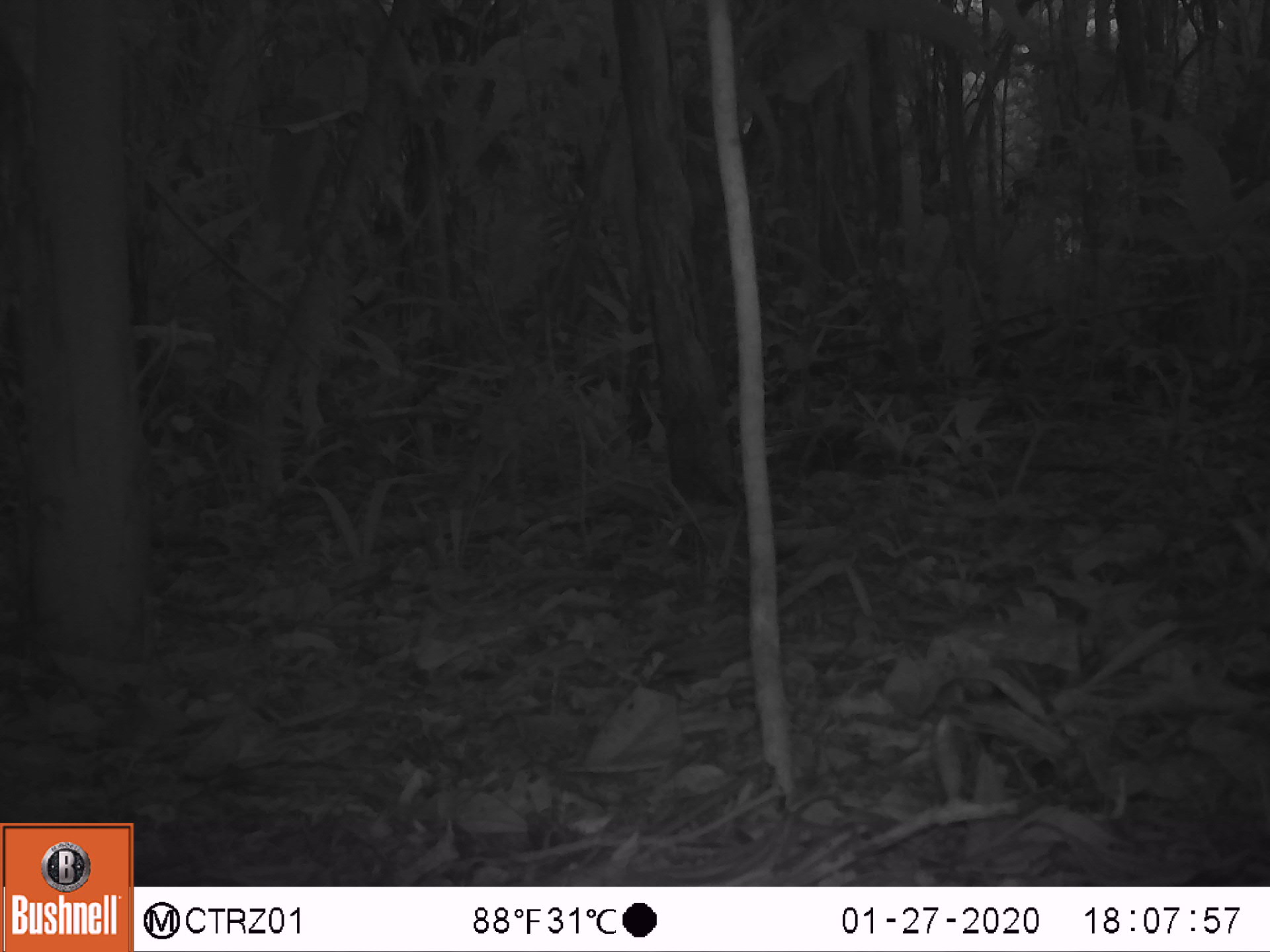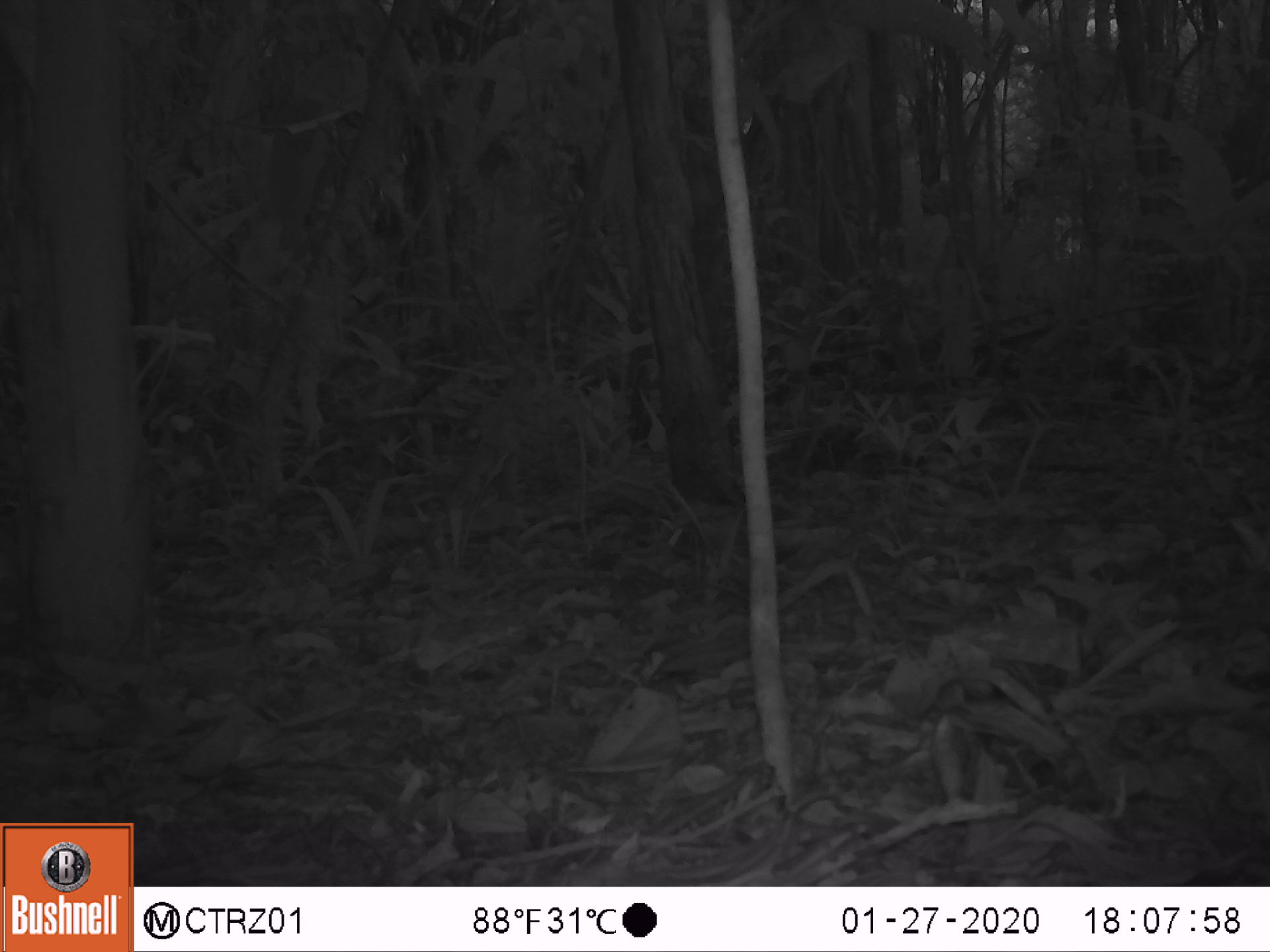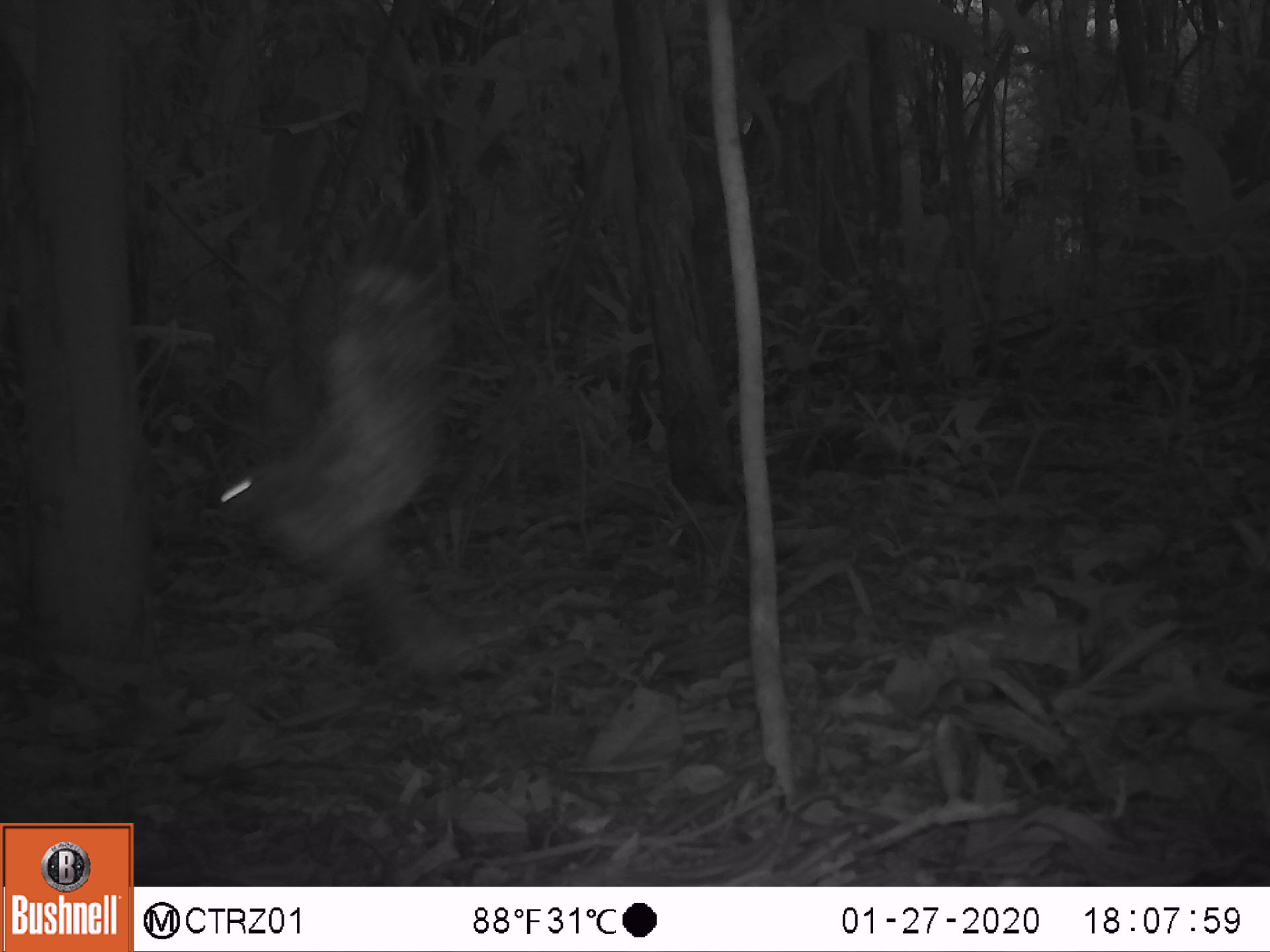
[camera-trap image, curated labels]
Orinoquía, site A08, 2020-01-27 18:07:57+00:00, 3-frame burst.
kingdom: Animalia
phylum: Chordata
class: Aves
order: Caprimulgiformes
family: Caprimulgidae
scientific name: Caprimulgidae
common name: nightjar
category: unknown nightjar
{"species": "unknown nightjar (nightjar) (Caprimulgidae)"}